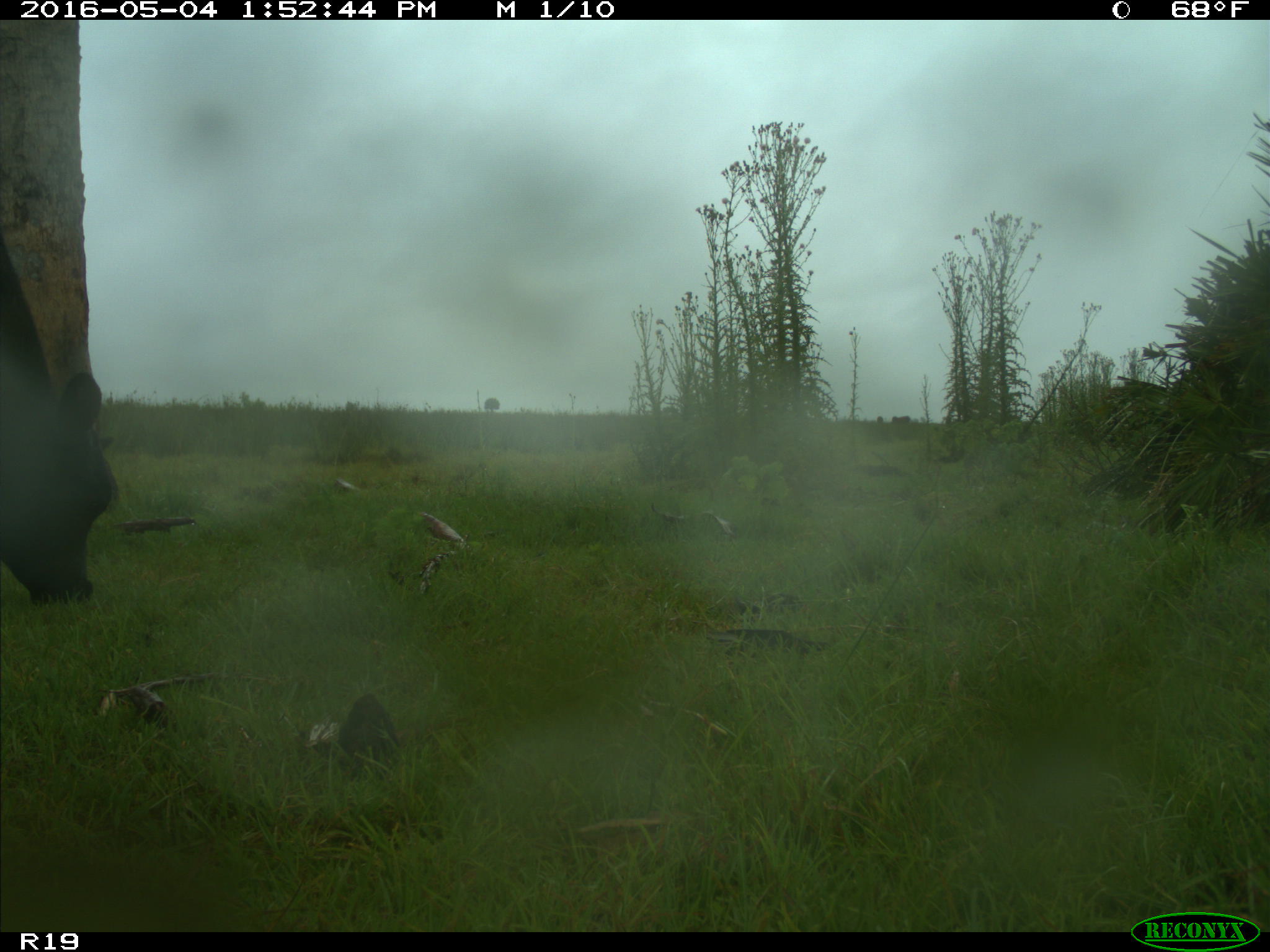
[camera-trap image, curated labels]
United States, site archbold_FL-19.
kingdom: Animalia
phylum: Chordata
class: Mammalia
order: Artiodactyla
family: Bovidae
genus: Bos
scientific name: Bos taurus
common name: domestic cow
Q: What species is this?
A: Bos taurus (domestic cow).